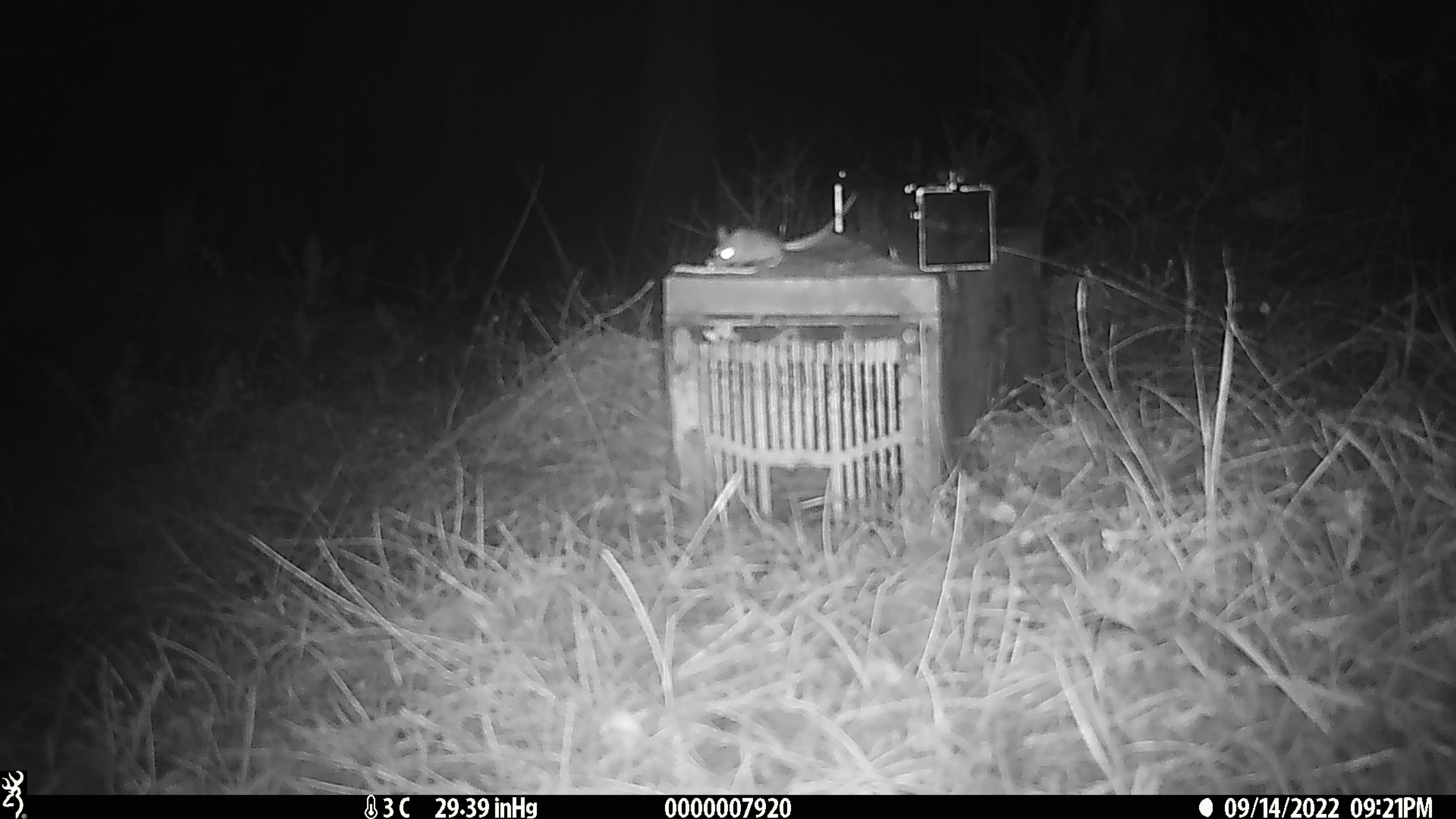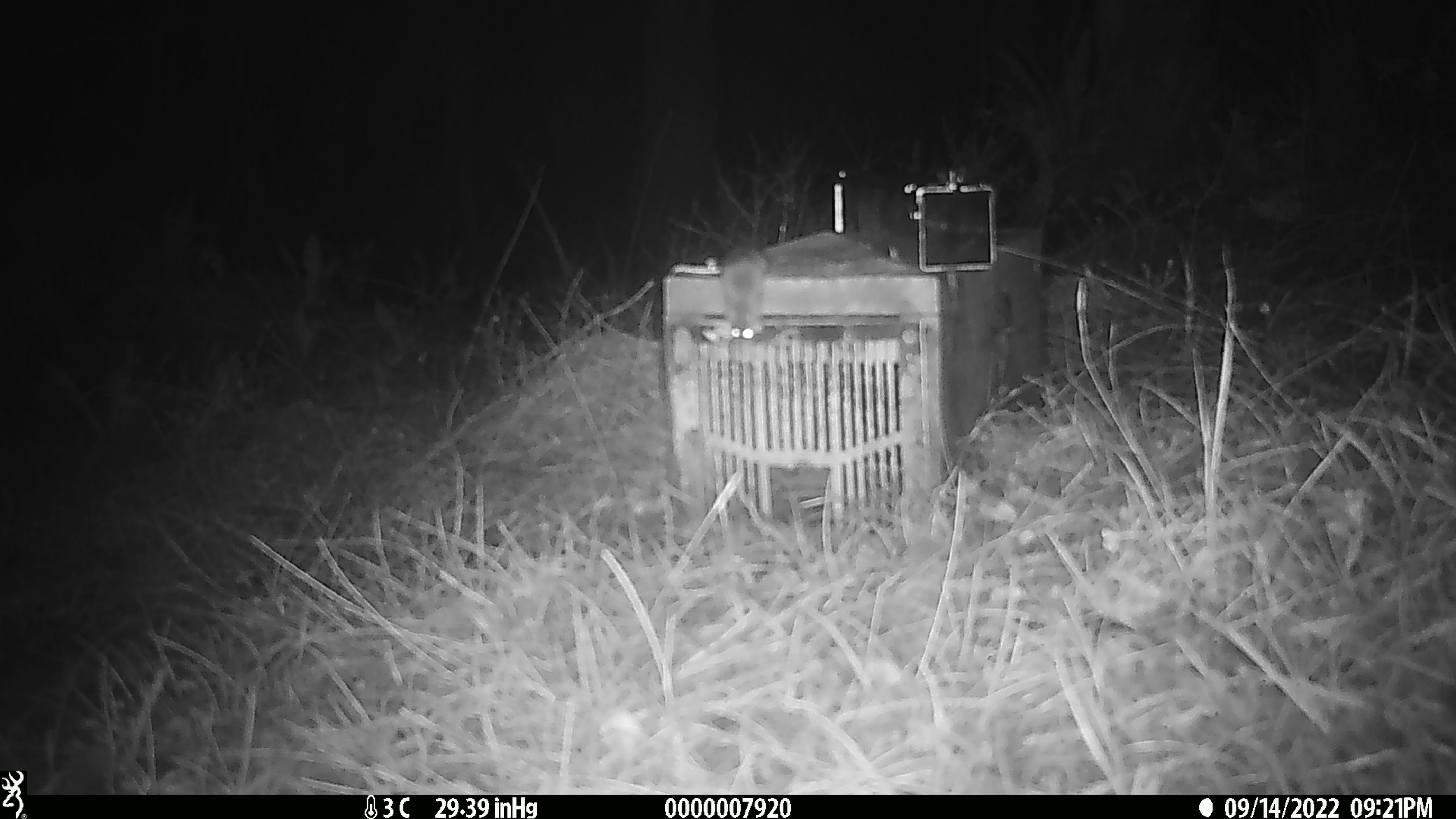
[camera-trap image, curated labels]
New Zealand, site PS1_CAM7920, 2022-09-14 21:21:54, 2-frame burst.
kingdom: Animalia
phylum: Chordata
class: Mammalia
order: Rodentia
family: Muridae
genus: Mus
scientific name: Mus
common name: mouse